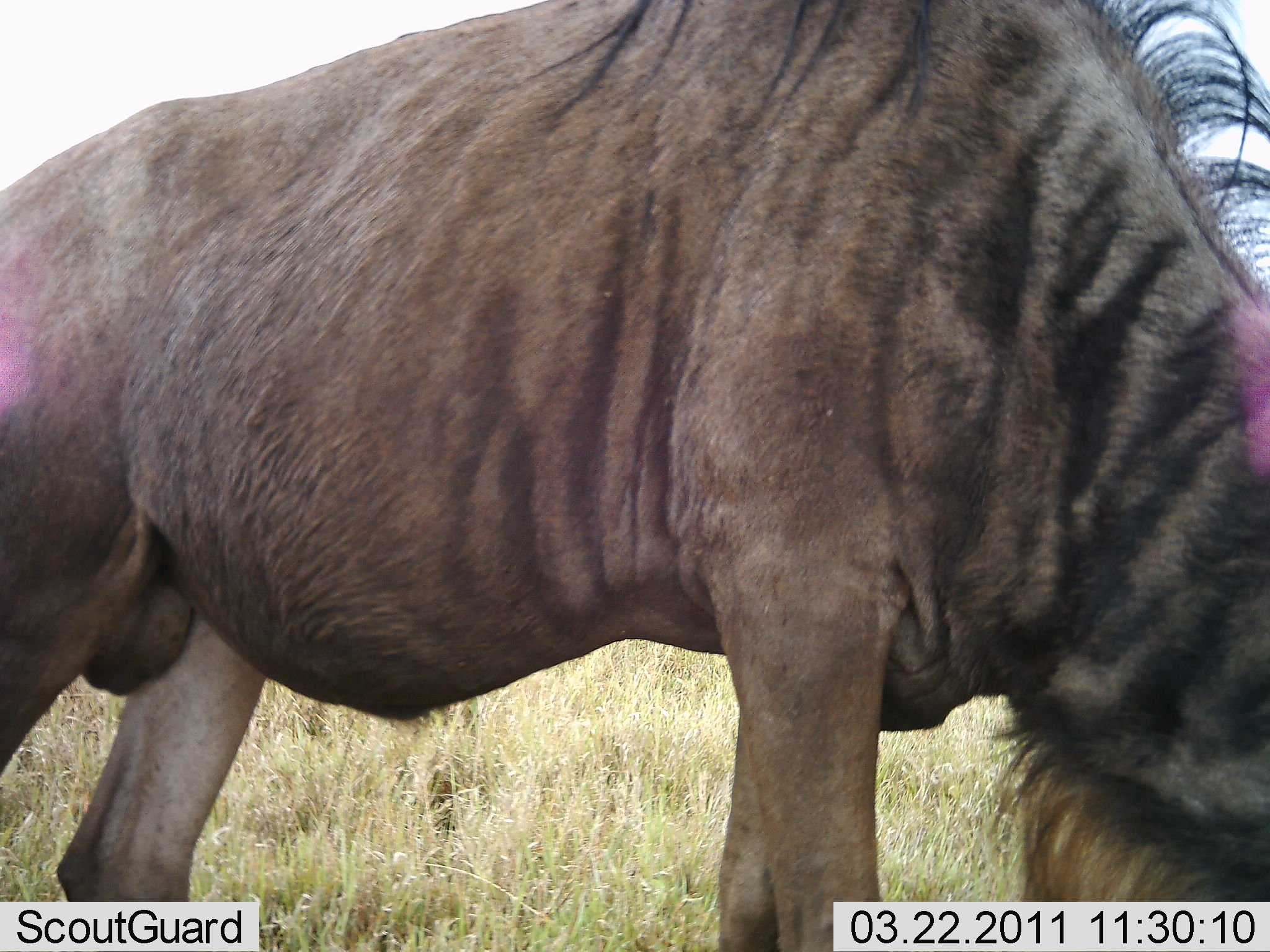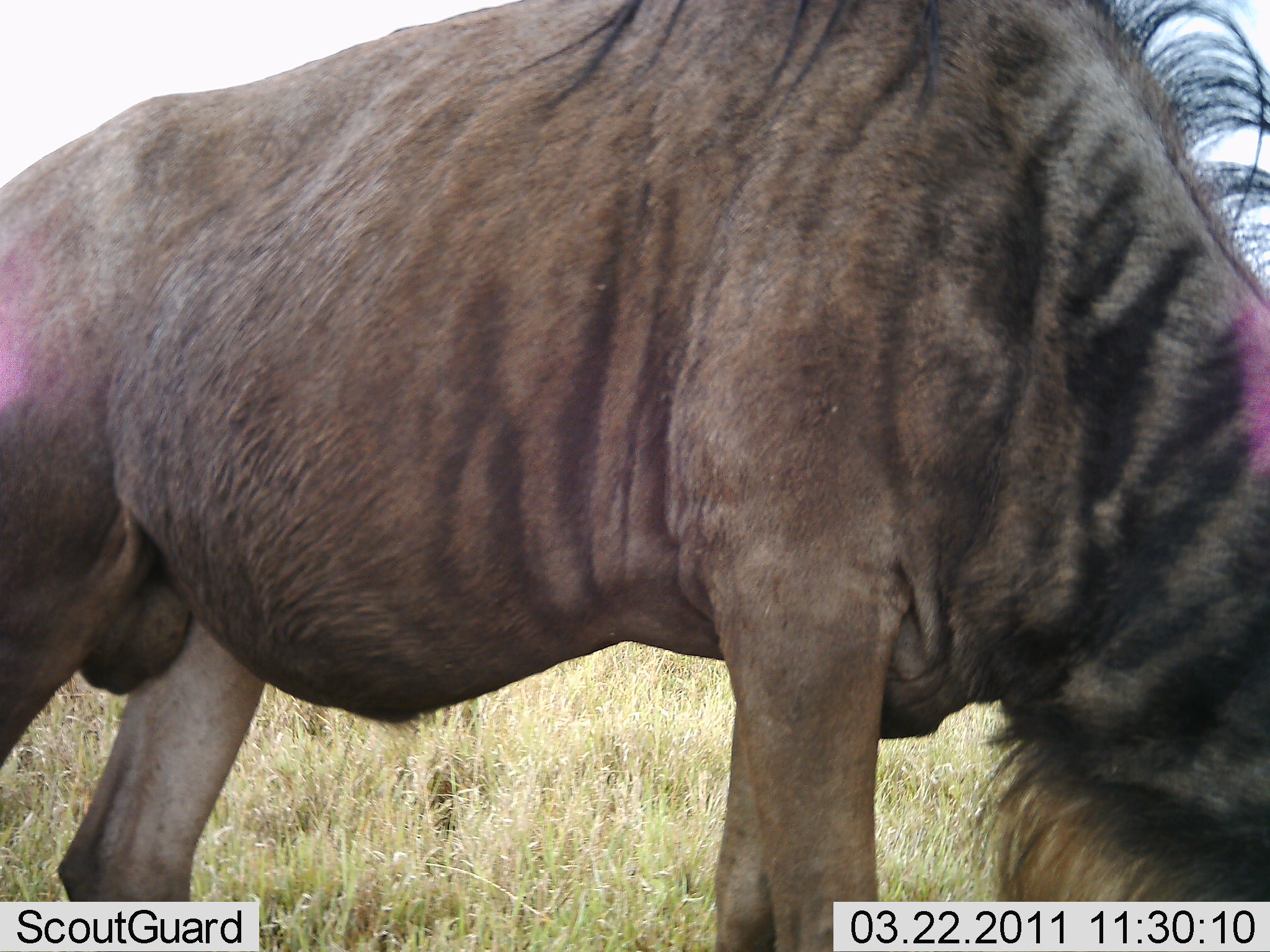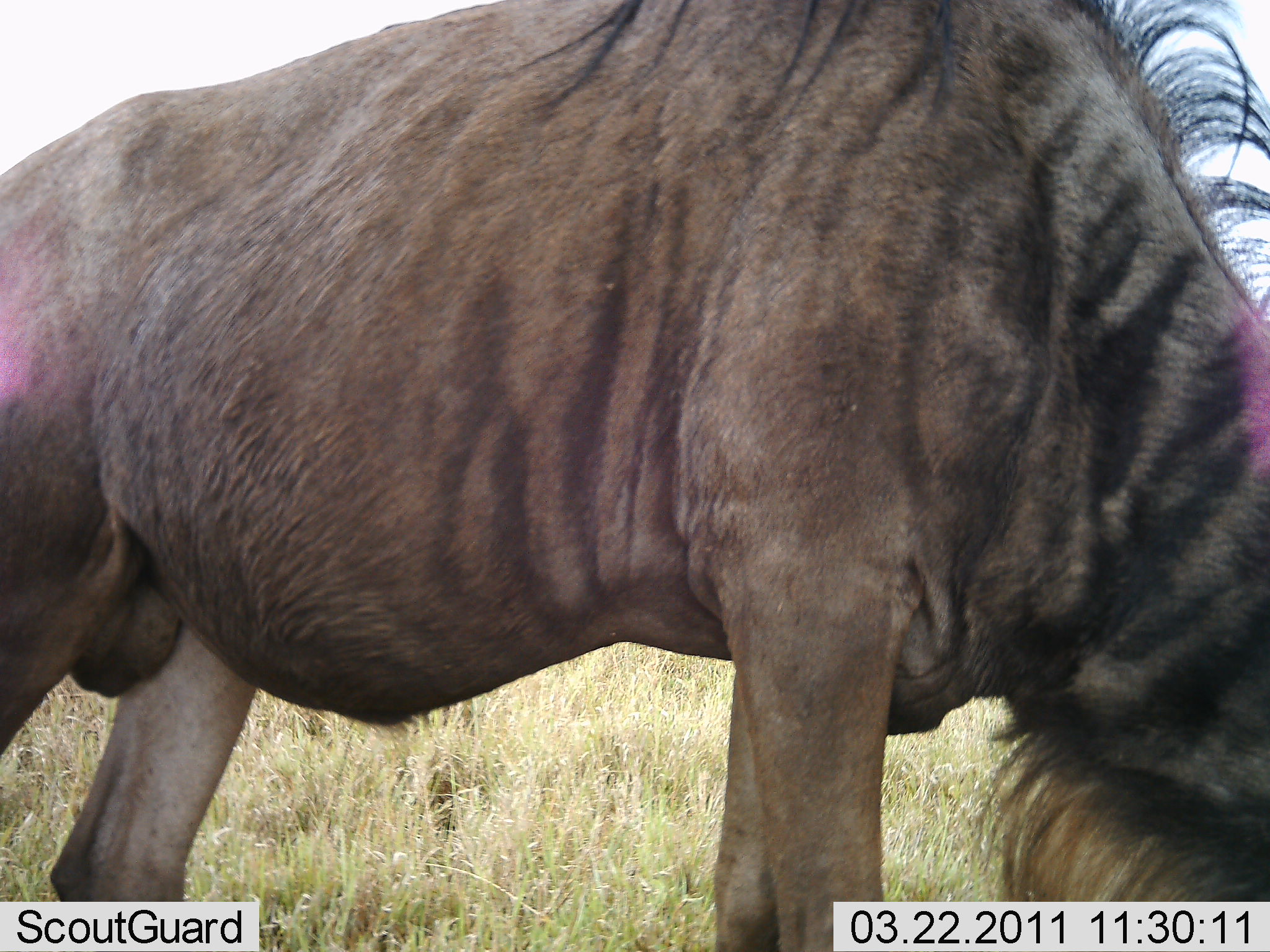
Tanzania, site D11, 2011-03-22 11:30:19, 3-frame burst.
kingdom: Animalia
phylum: Chordata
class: Mammalia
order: Artiodactyla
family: Bovidae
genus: Connochaetes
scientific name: Connochaetes taurinus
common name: blue wildebeest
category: wildebeest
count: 1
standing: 40%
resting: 0%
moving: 10%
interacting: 0%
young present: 0%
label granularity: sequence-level